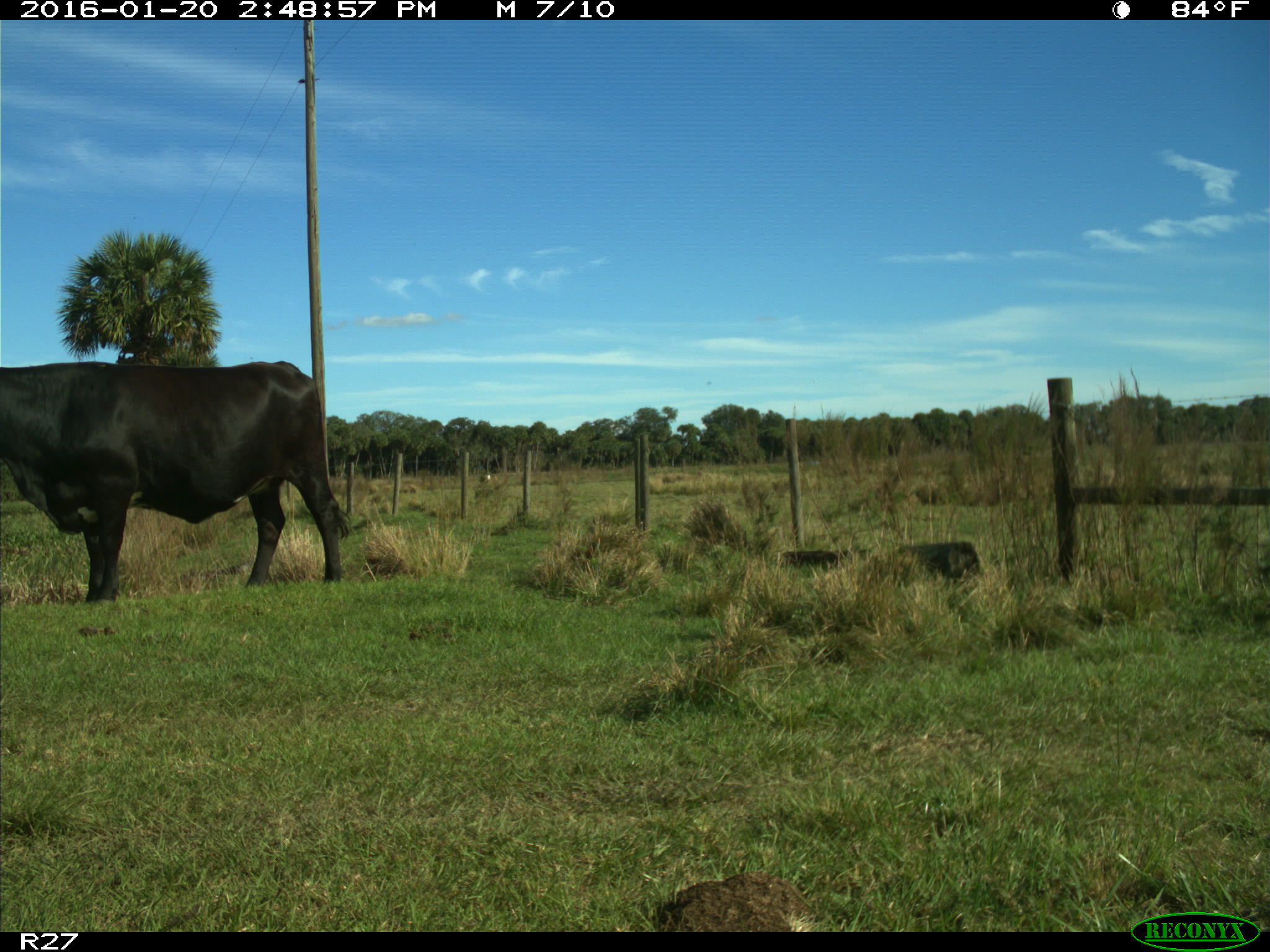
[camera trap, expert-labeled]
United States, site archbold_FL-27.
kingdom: Animalia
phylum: Chordata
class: Mammalia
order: Artiodactyla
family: Bovidae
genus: Bos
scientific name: Bos taurus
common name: domestic cow